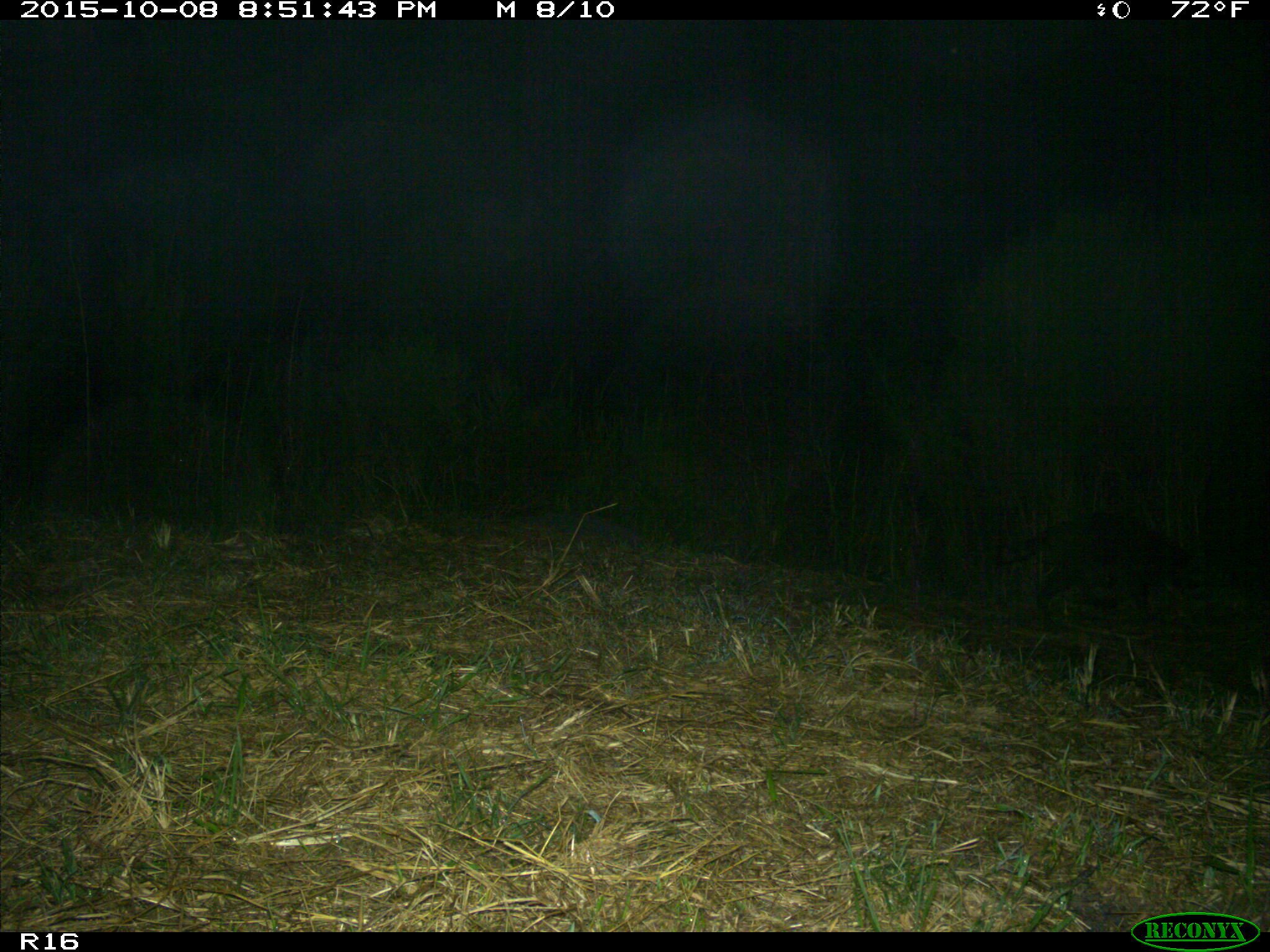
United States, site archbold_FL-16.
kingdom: Animalia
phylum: Chordata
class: Mammalia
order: Carnivora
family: Procyonidae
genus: Procyon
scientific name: Procyon lotor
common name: common raccoon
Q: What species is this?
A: Procyon lotor (common raccoon).